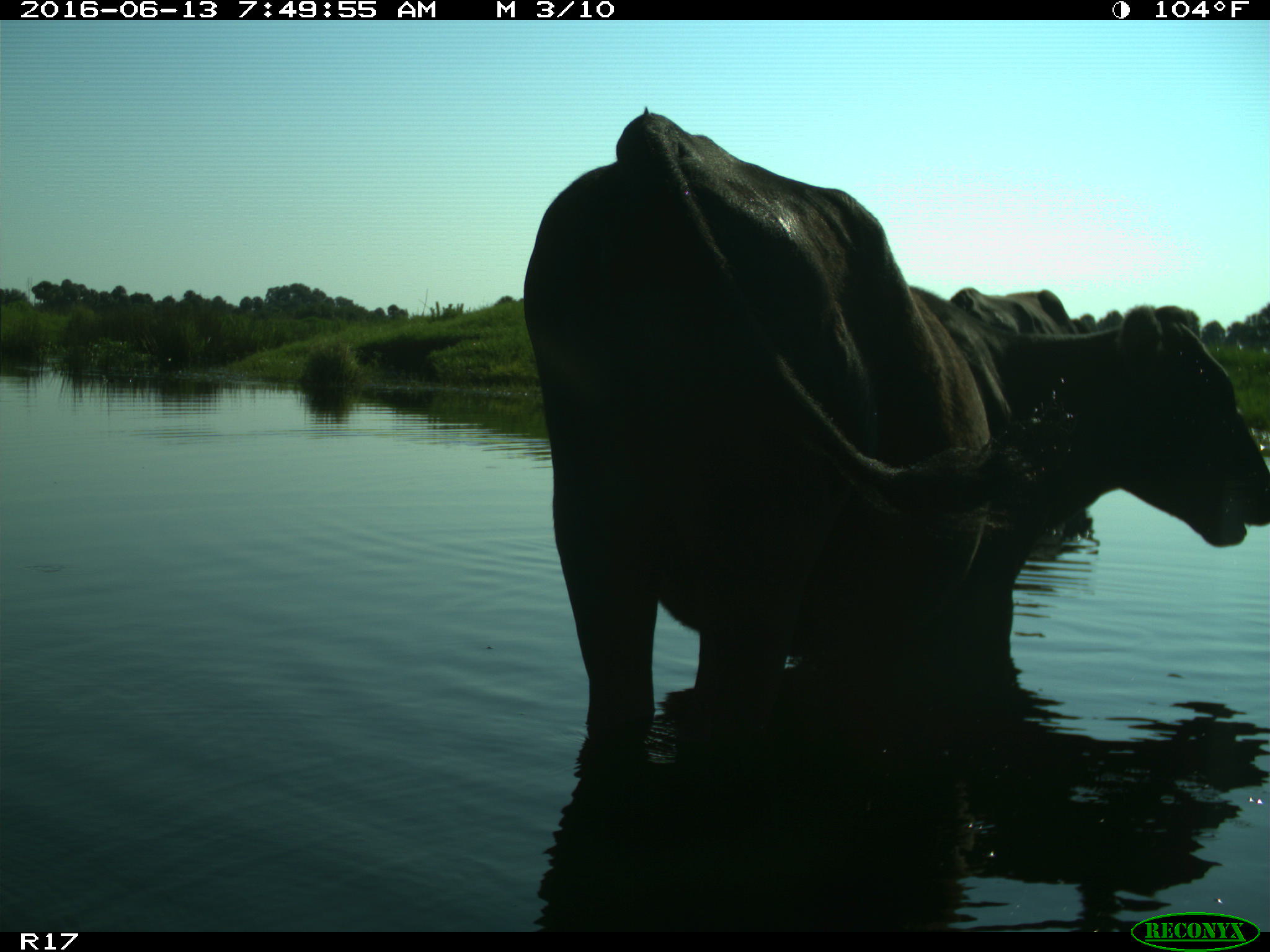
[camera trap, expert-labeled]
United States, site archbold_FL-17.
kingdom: Animalia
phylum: Chordata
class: Mammalia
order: Artiodactyla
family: Bovidae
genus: Bos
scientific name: Bos taurus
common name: domestic cow